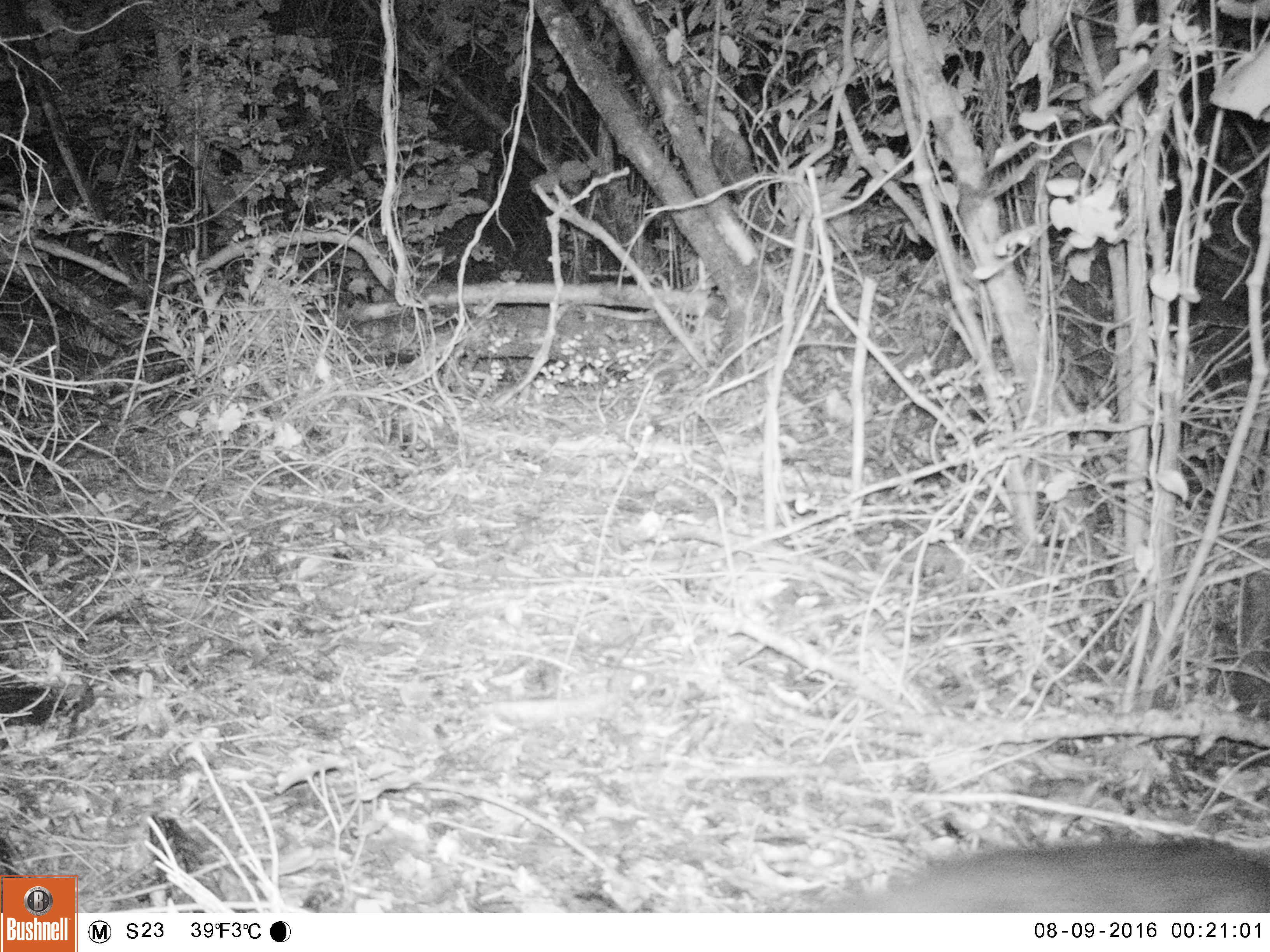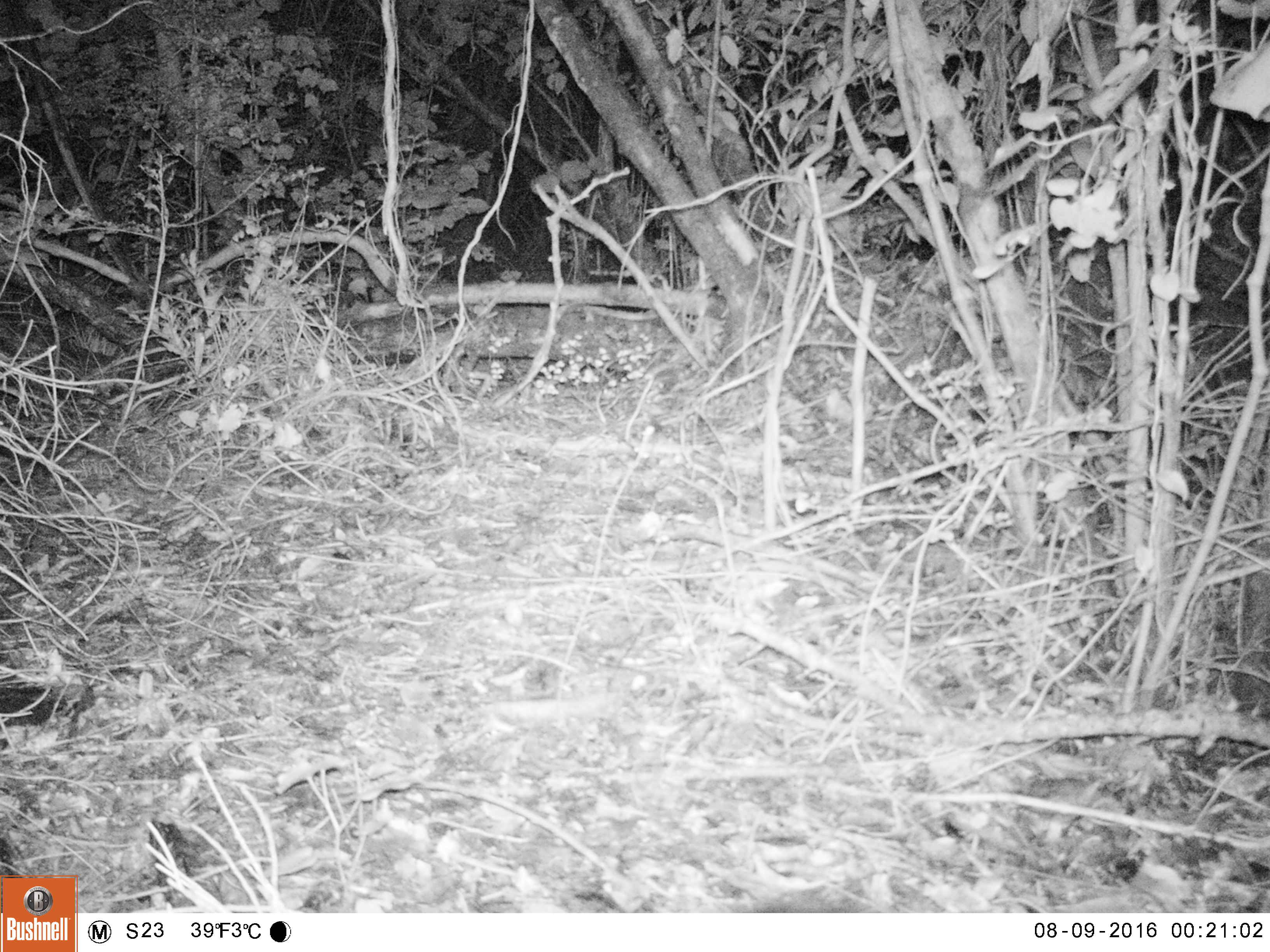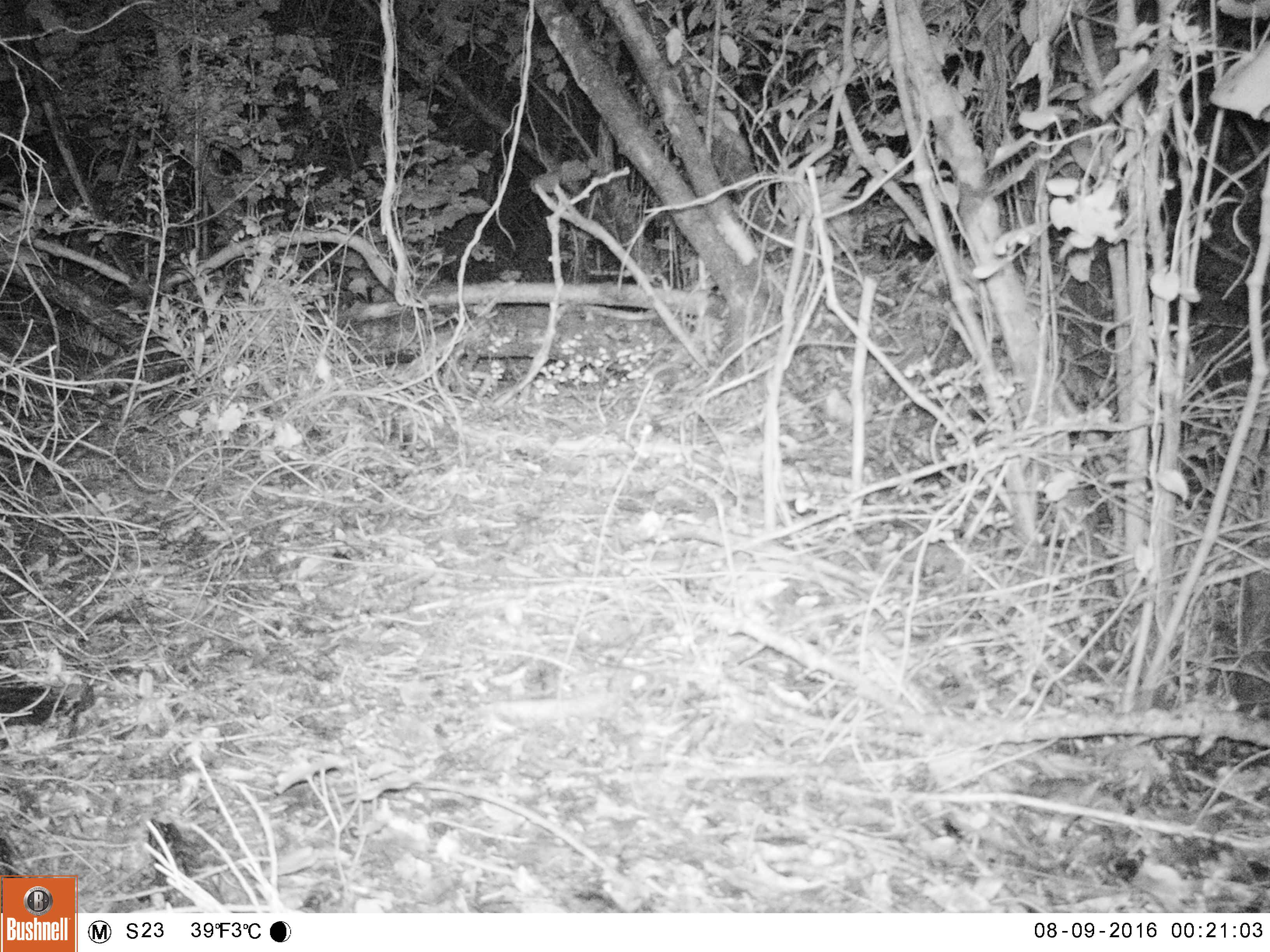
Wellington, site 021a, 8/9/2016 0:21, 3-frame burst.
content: unidentified animal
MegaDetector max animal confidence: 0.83